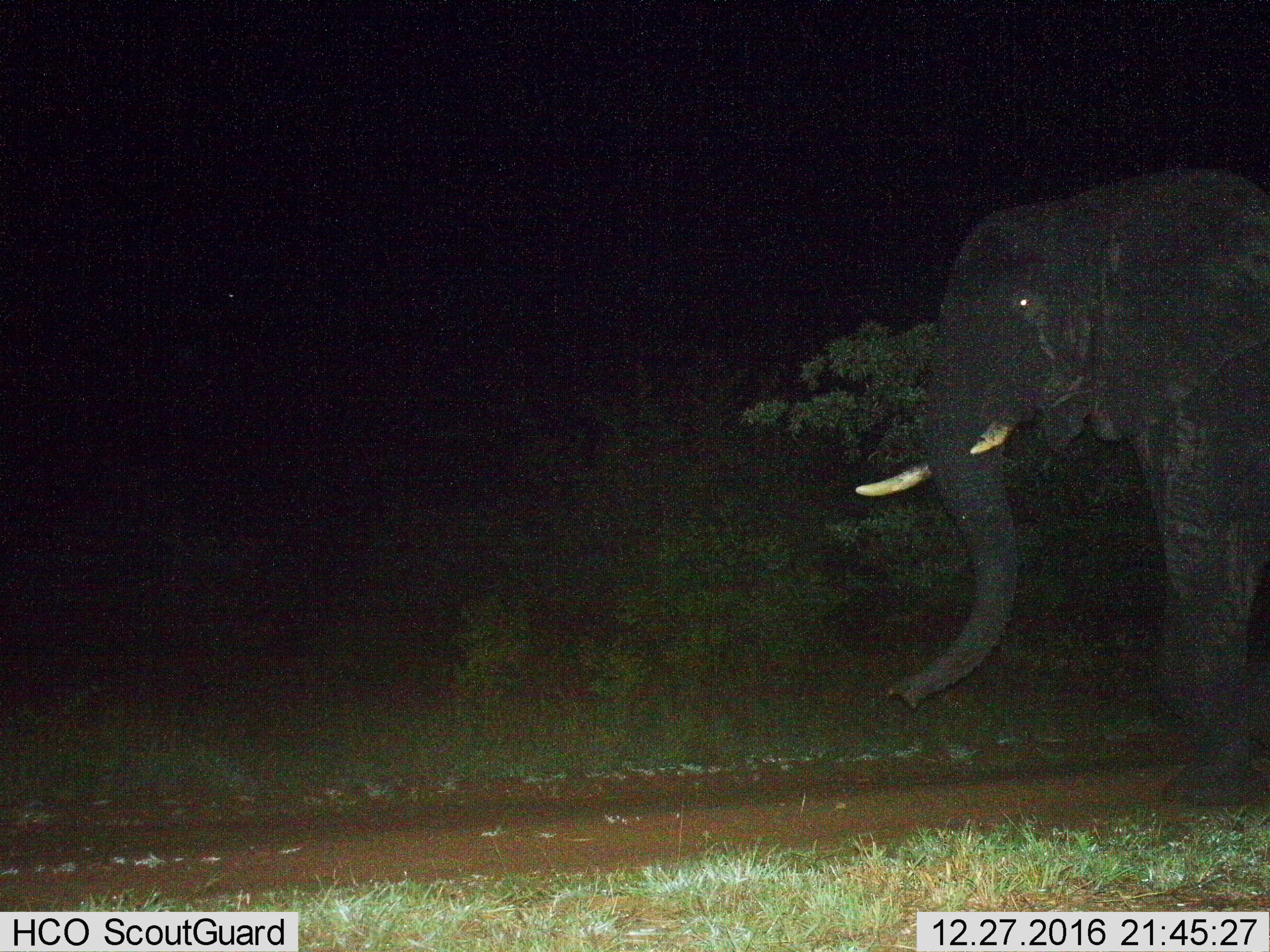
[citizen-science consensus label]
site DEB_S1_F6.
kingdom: Animalia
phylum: Chordata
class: Mammalia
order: Proboscidea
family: Elephantidae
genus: Loxodonta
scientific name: Loxodonta africana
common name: african bush elephant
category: elephant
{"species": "elephant (african bush elephant) (Loxodonta africana)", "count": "1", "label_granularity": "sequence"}